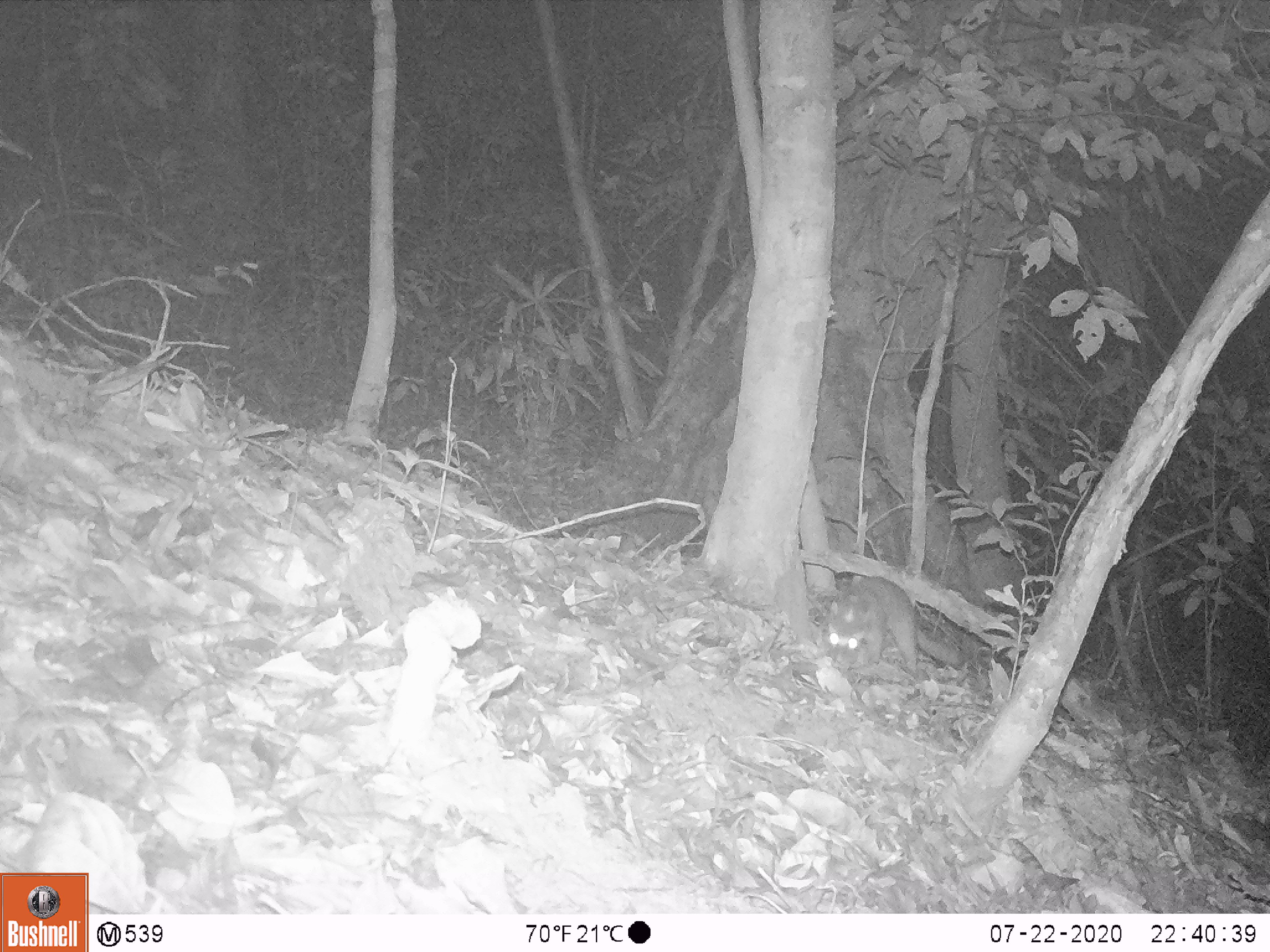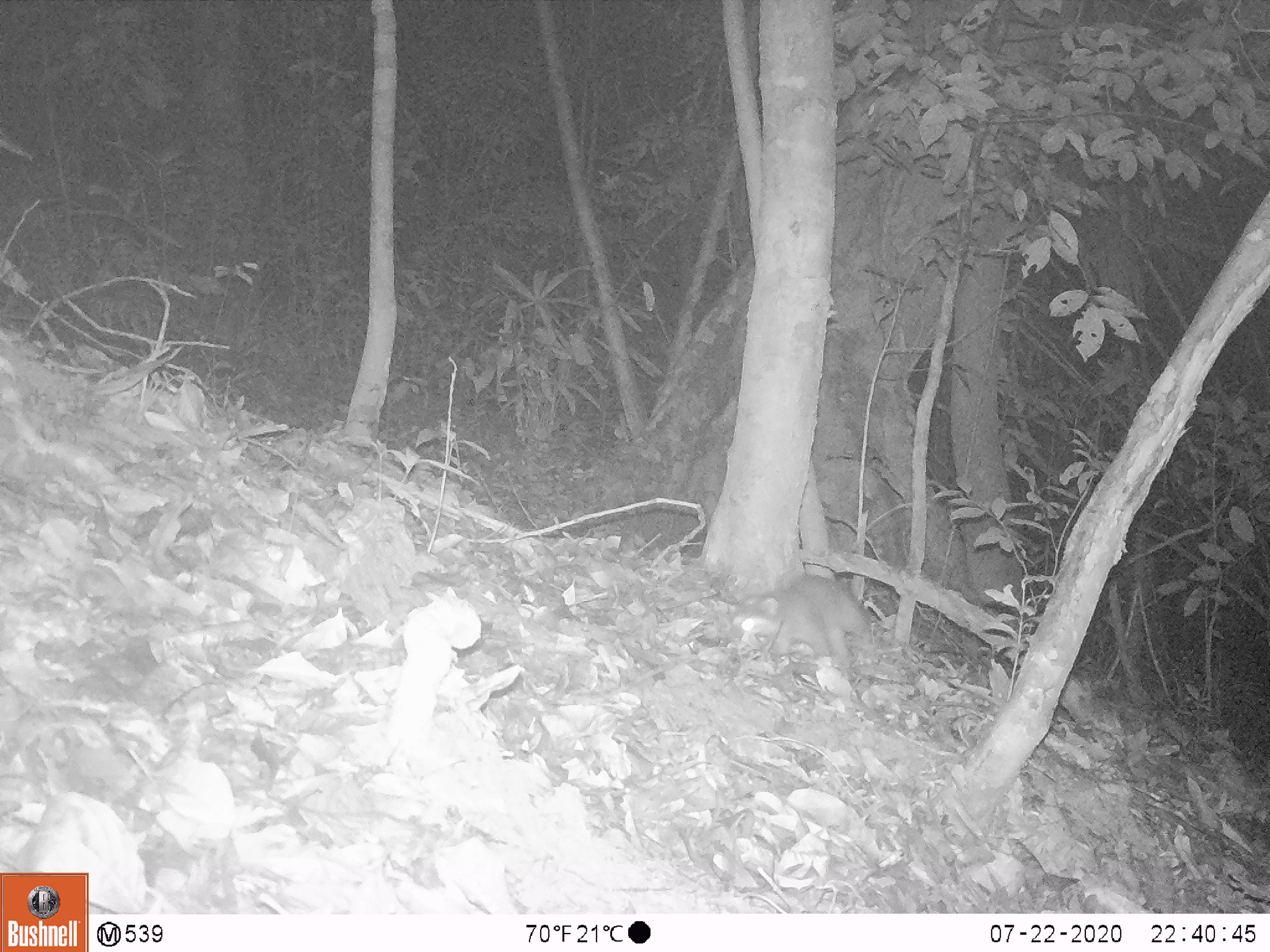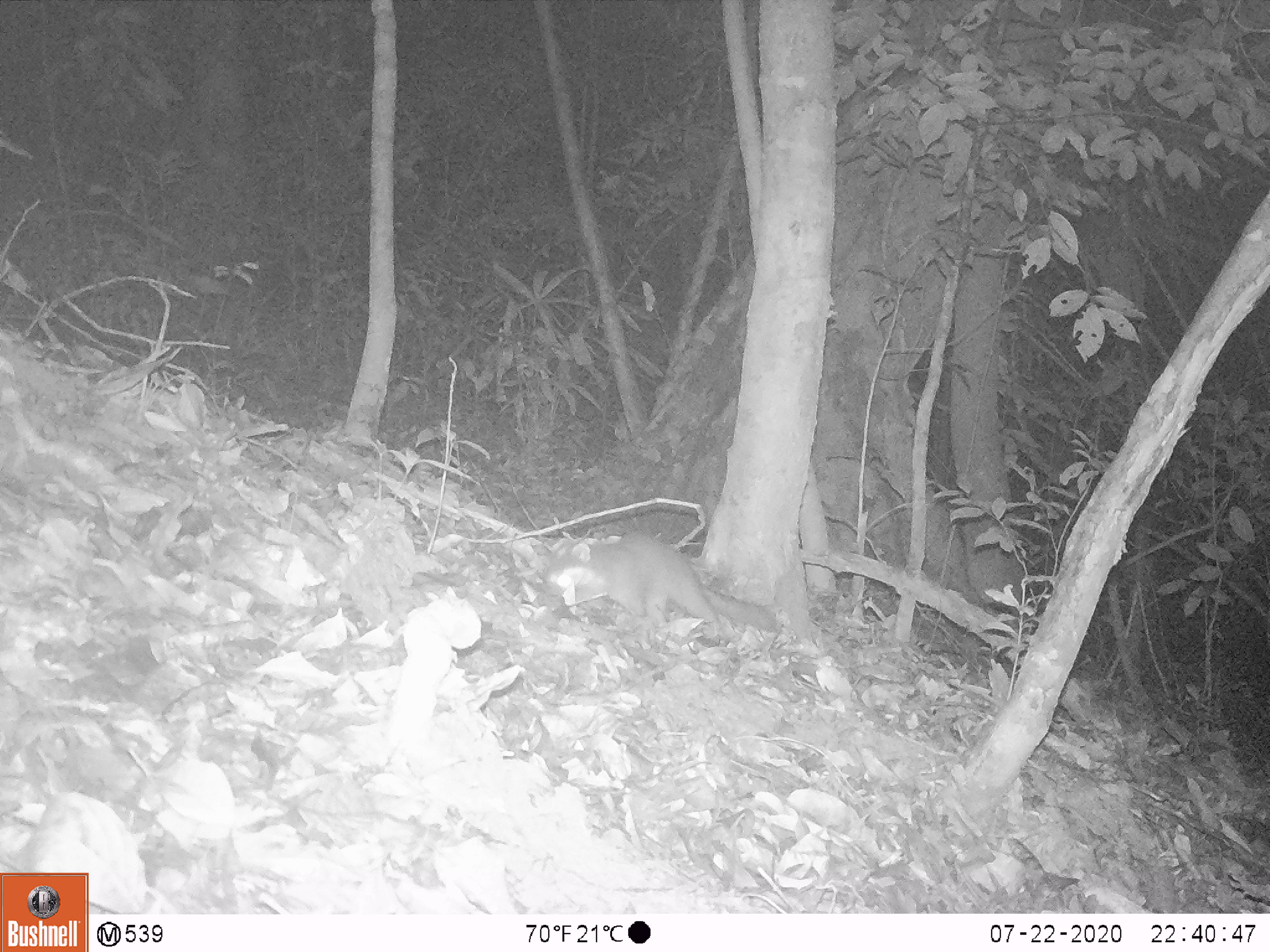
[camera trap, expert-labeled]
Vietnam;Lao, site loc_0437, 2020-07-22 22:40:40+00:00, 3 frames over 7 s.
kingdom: Animalia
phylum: Chordata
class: Mammalia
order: Carnivora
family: Mustelidae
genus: Melogale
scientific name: Melogale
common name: ferret badger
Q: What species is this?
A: Ferret badger (Melogale).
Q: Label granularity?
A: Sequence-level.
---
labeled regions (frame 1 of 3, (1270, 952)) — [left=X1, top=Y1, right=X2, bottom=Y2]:
ferret badger: [left=827, top=576, right=959, bottom=670]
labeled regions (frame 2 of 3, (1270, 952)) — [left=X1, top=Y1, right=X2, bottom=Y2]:
ferret badger: [left=731, top=574, right=871, bottom=671]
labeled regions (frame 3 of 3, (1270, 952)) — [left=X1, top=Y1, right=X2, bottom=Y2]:
ferret badger: [left=544, top=532, right=779, bottom=634]